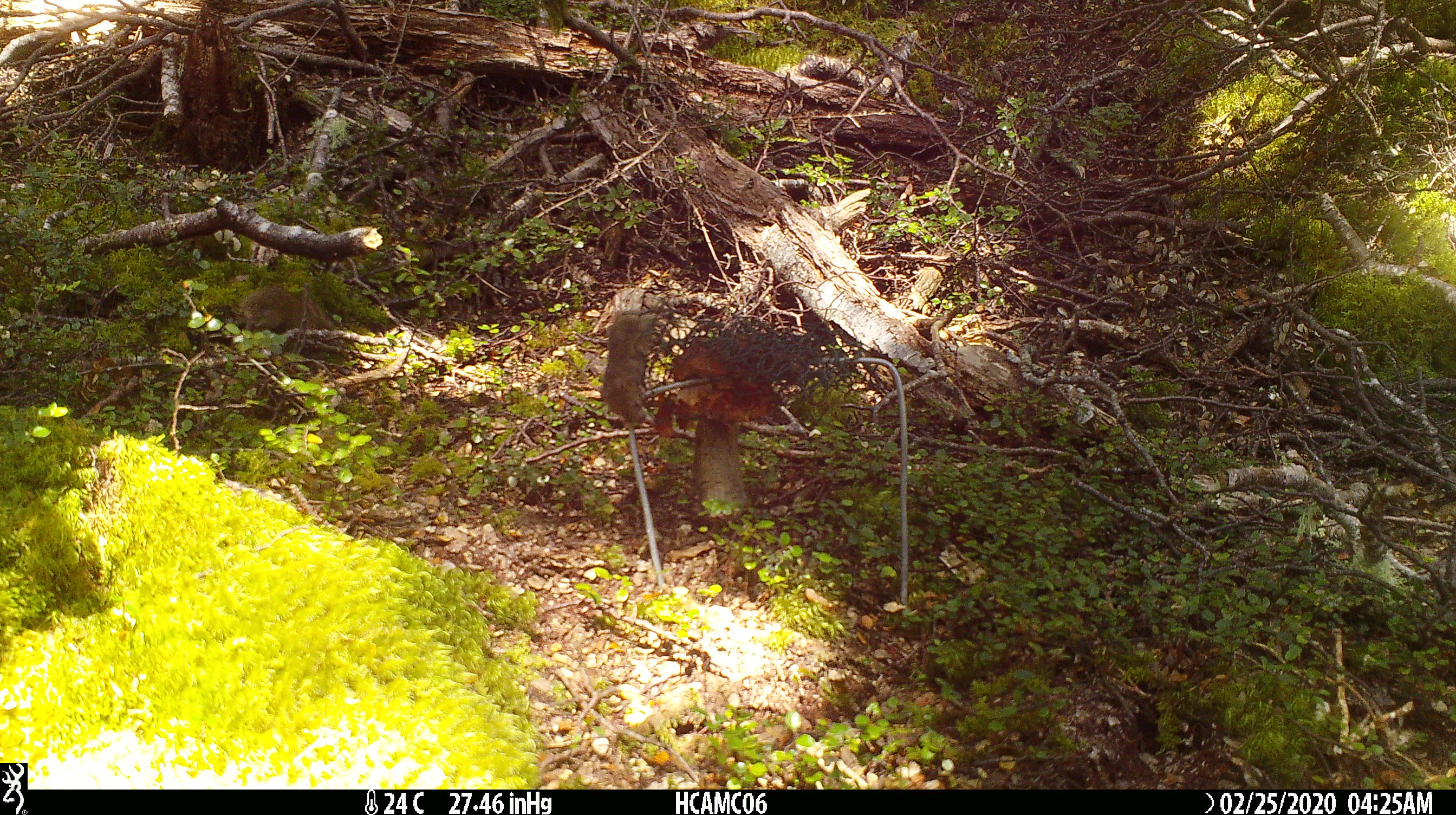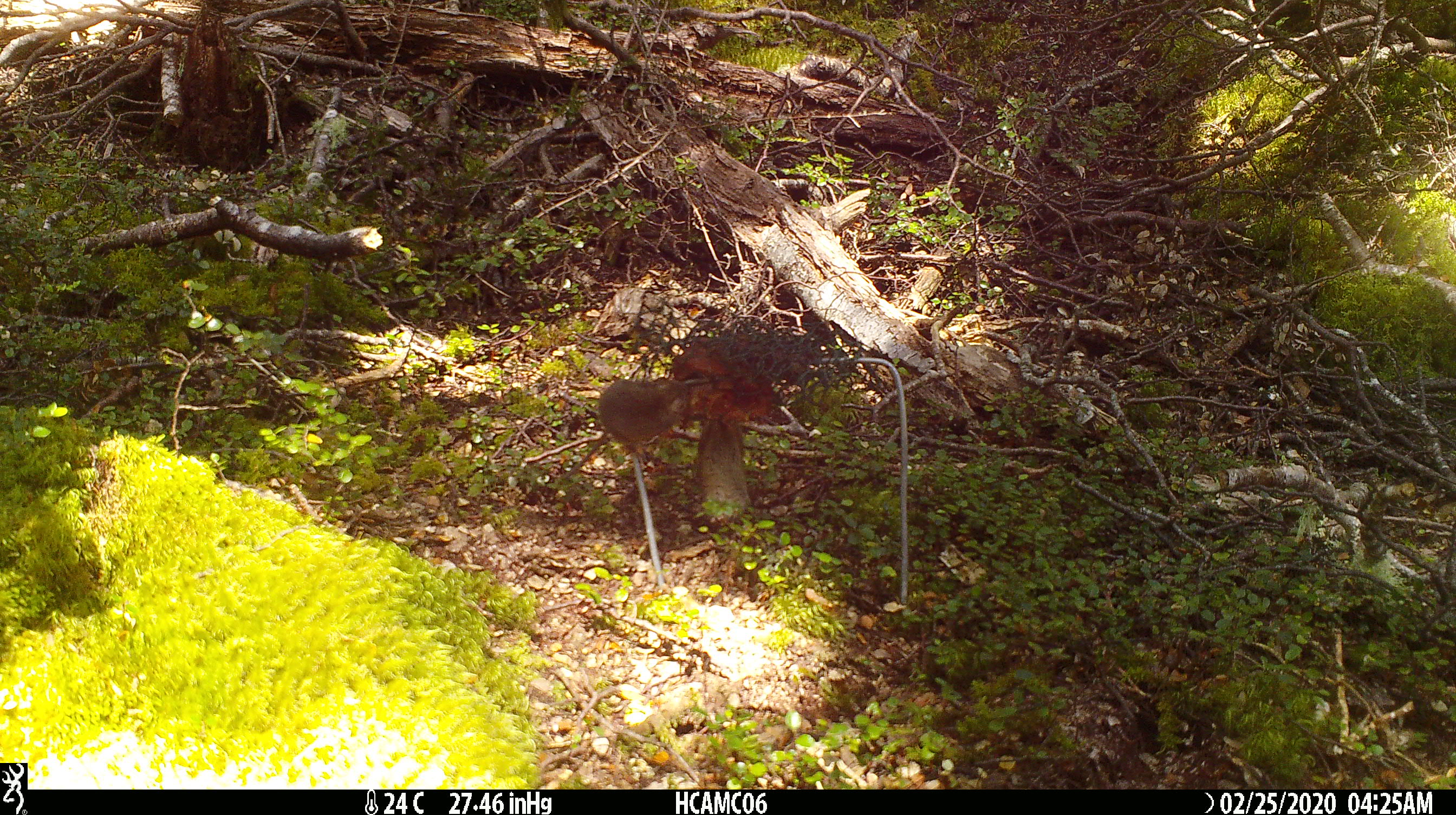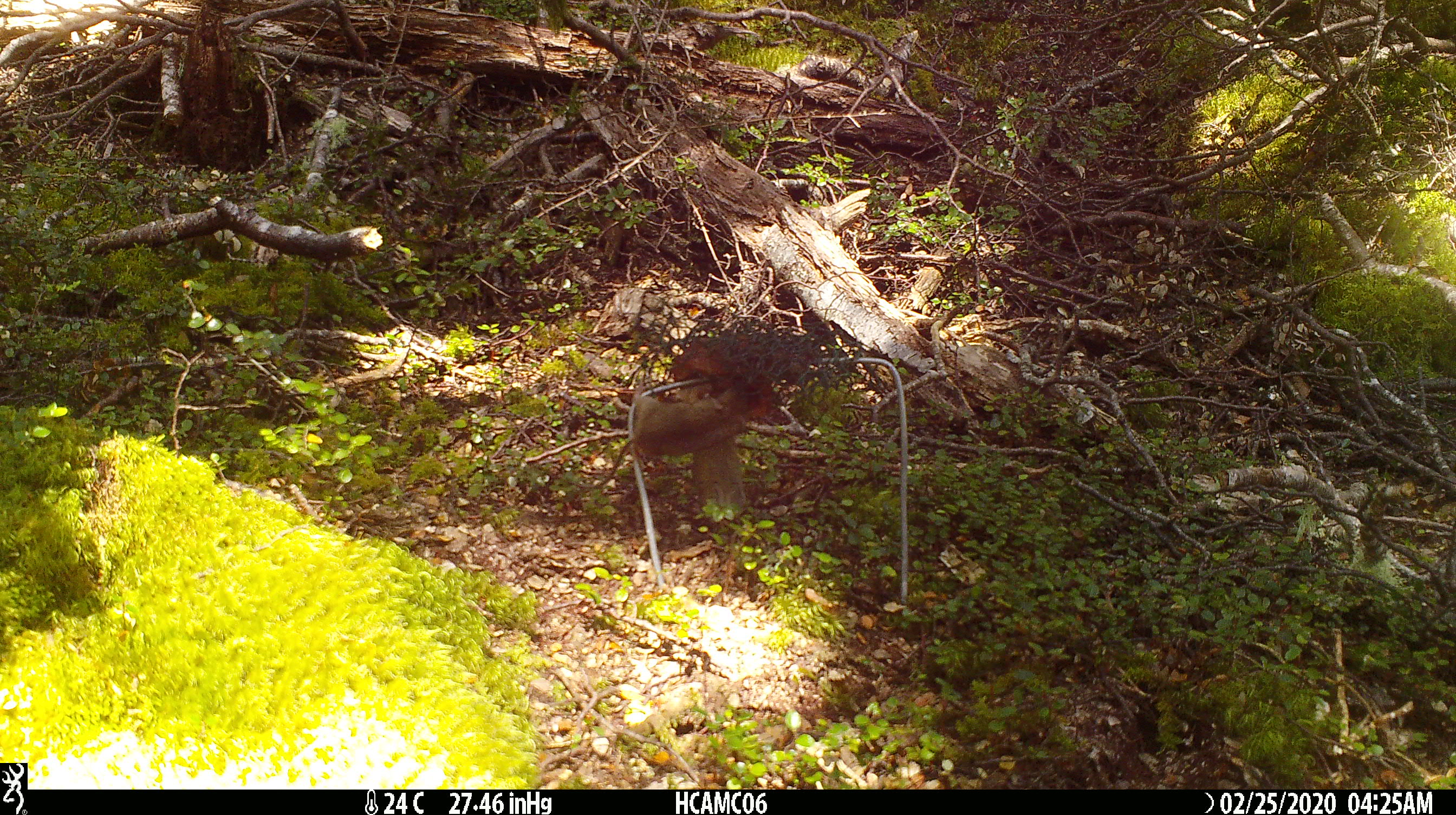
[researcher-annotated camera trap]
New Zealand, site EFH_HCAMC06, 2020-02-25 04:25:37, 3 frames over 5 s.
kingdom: Animalia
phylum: Chordata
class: Mammalia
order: Rodentia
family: Muridae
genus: Mus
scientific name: Mus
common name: mouse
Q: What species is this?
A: Mouse (Mus).